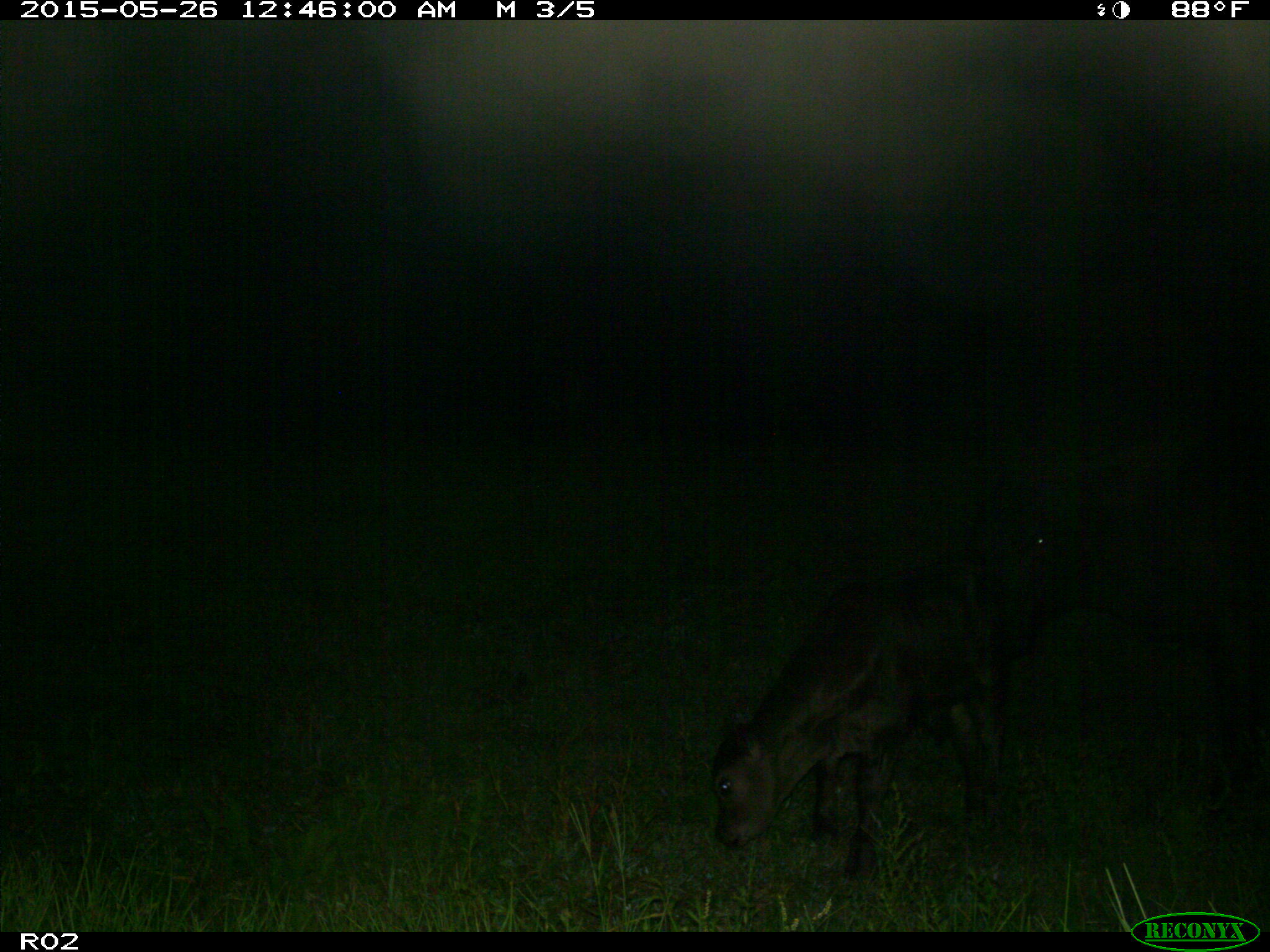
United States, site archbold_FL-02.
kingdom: Animalia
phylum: Chordata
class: Mammalia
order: Artiodactyla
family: Bovidae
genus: Bos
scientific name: Bos taurus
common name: domestic cow